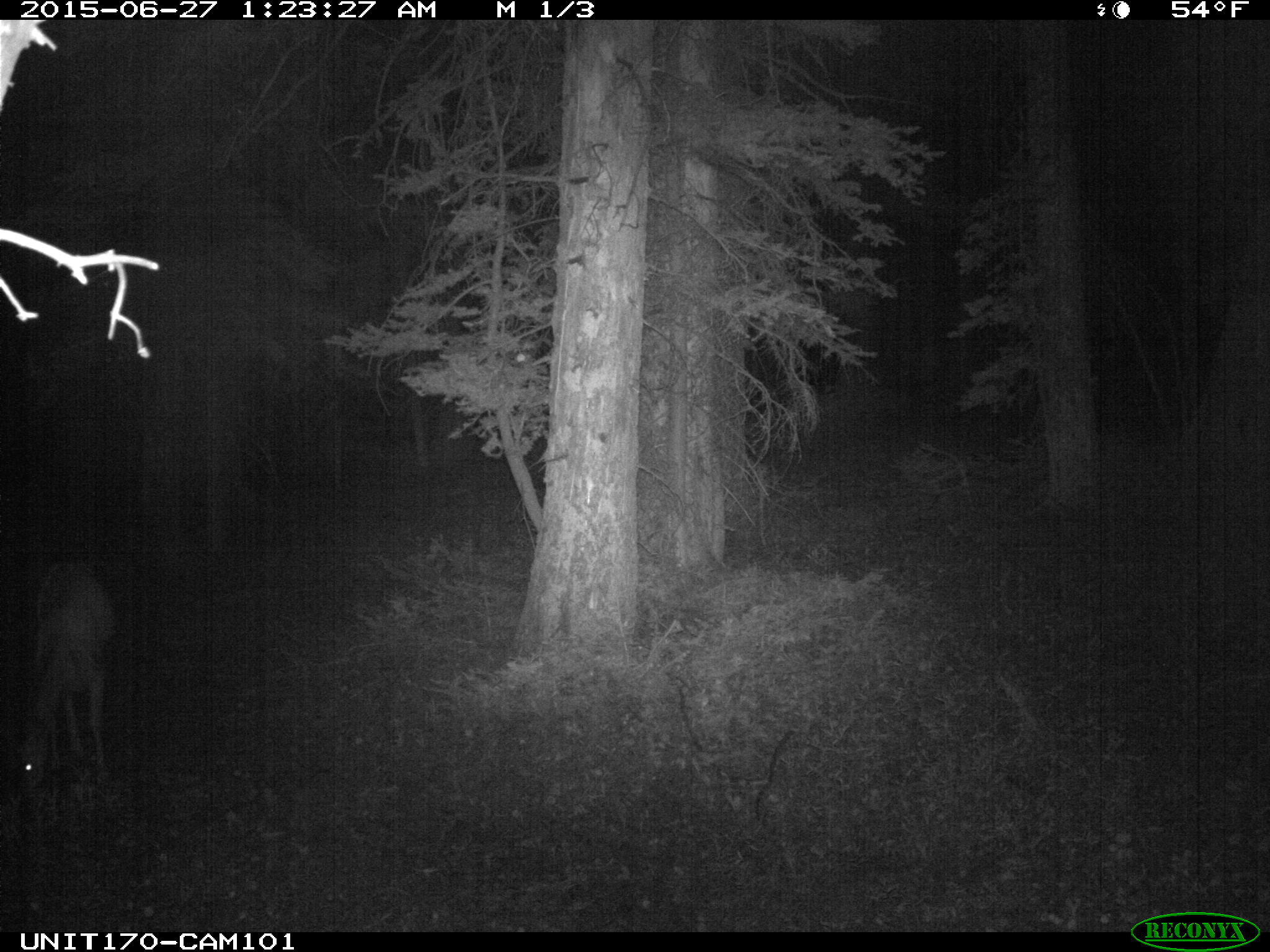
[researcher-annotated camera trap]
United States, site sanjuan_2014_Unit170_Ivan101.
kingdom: Animalia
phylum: Chordata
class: Mammalia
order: Artiodactyla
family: Cervidae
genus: Odocoileus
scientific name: Odocoileus hemionus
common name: mule deer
Odocoileus hemionus (mule deer).